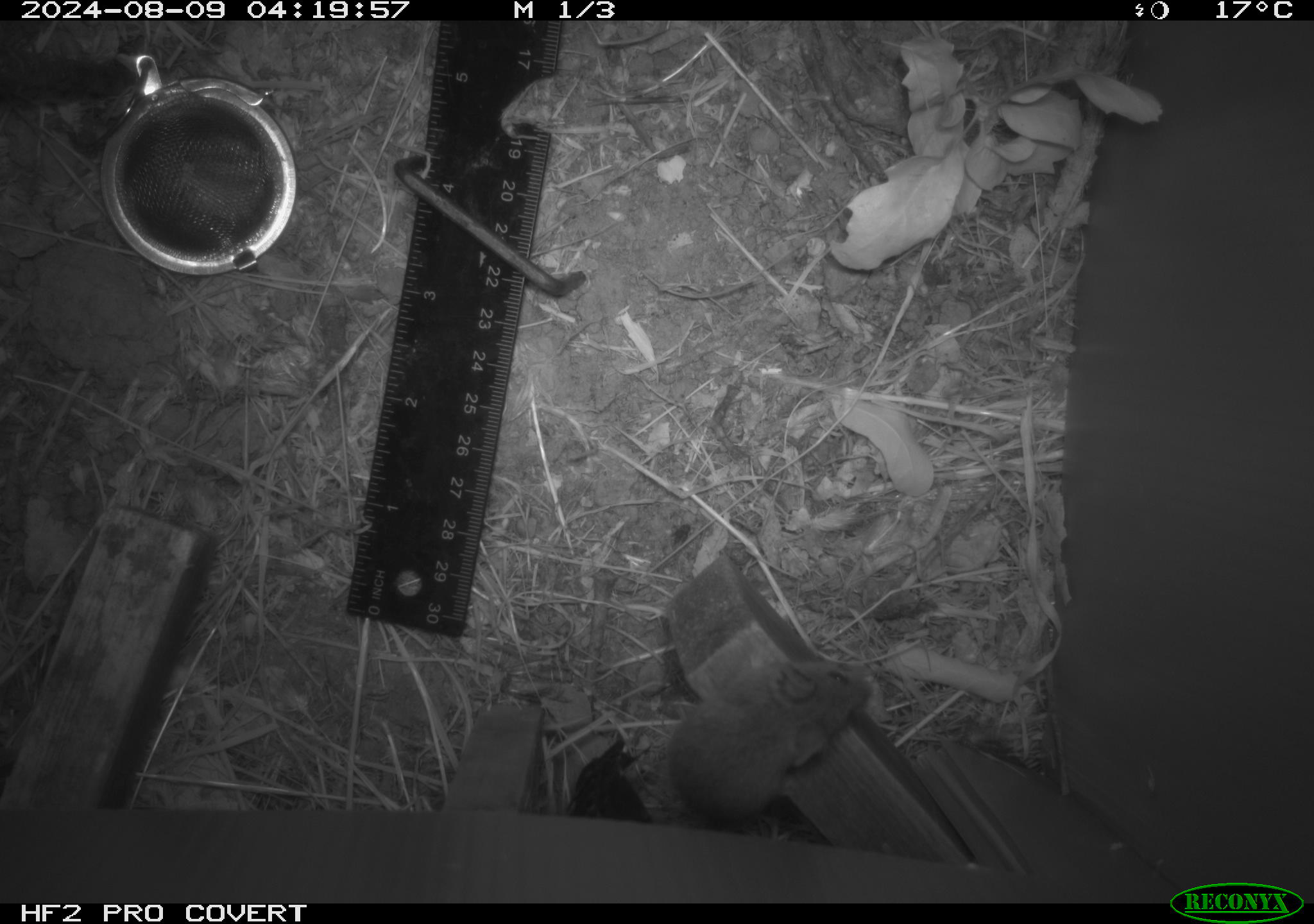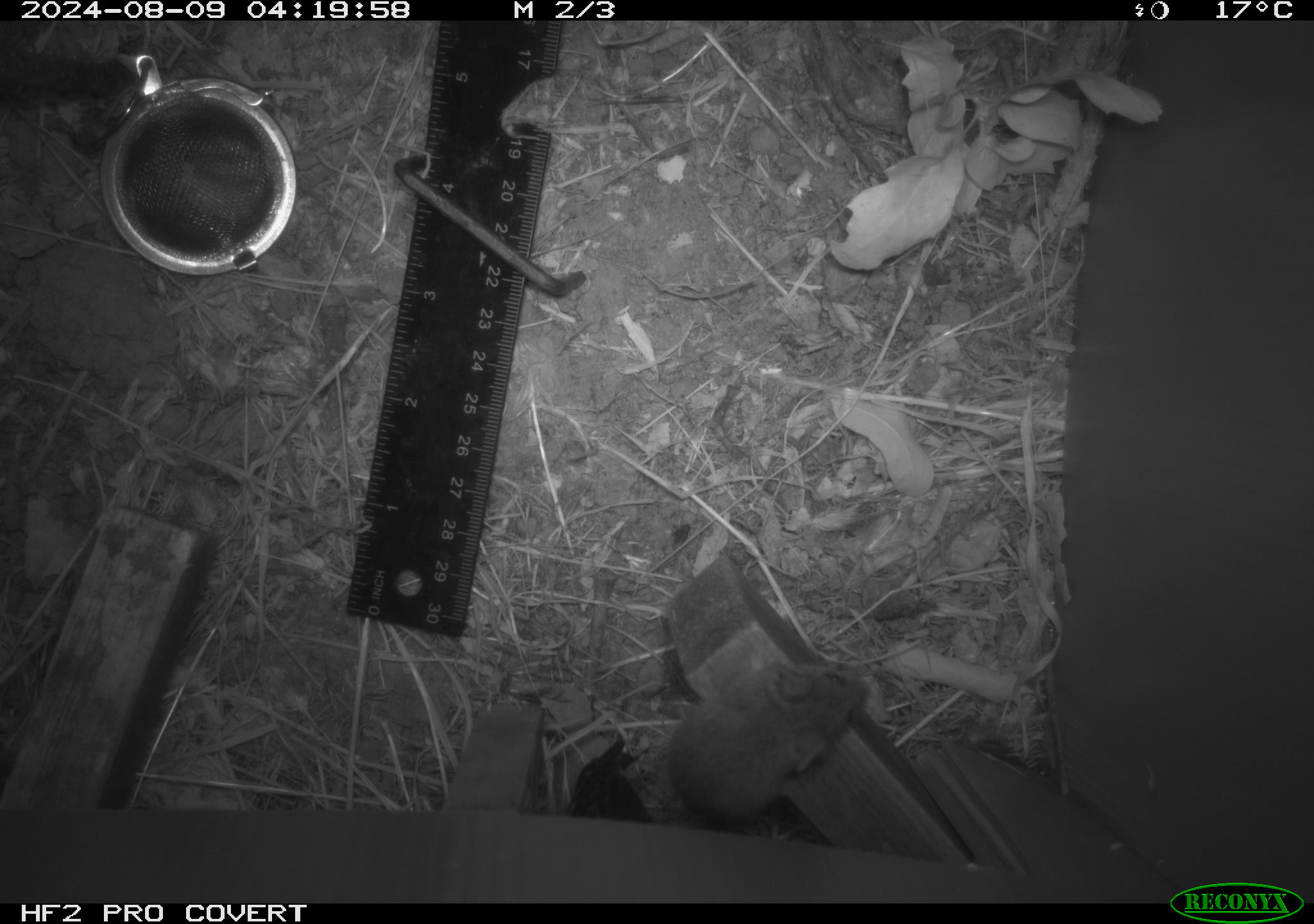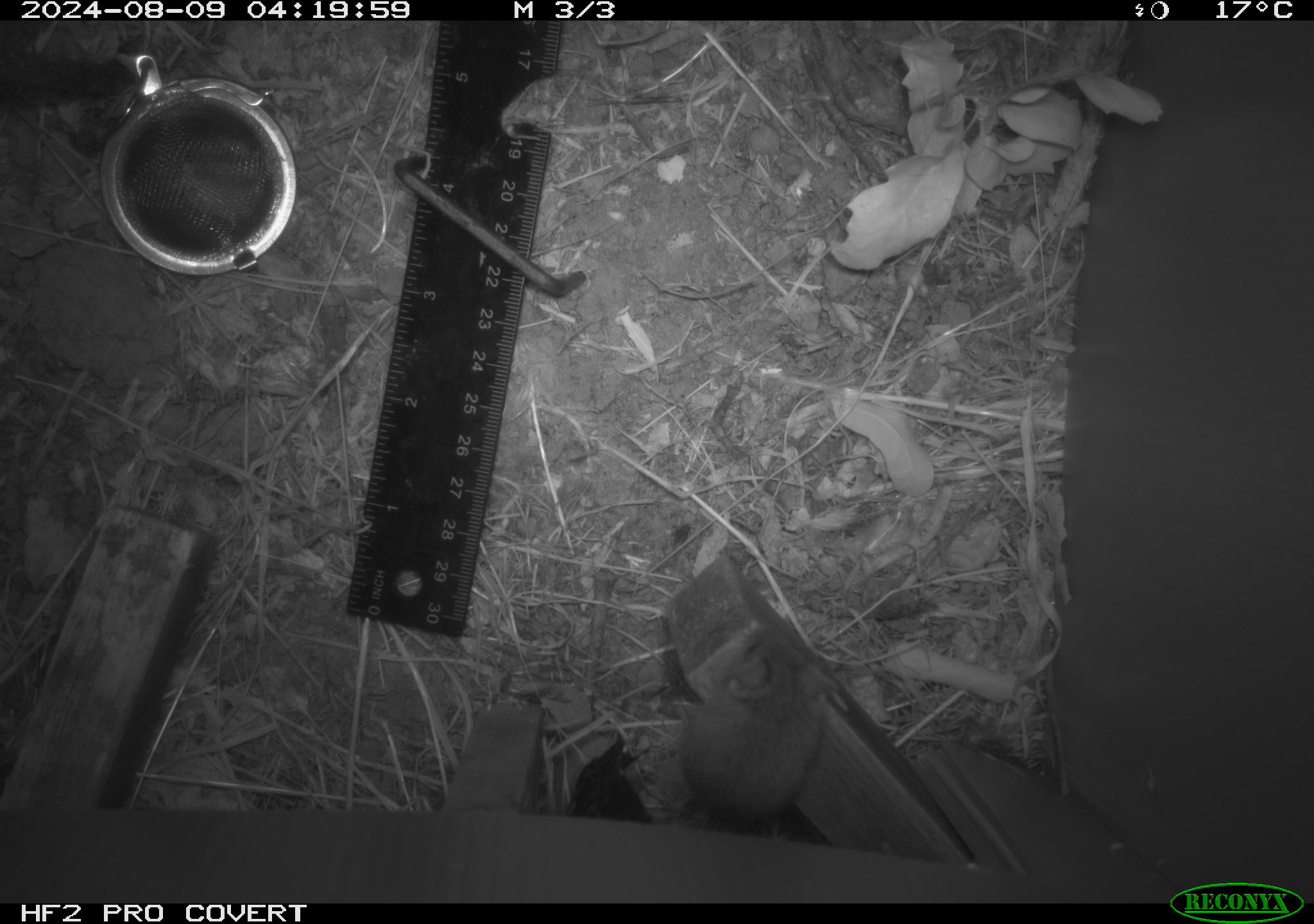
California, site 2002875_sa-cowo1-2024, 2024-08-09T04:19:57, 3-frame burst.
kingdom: Animalia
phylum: Chordata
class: Mammalia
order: Rodentia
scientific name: Rodentia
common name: mouse species